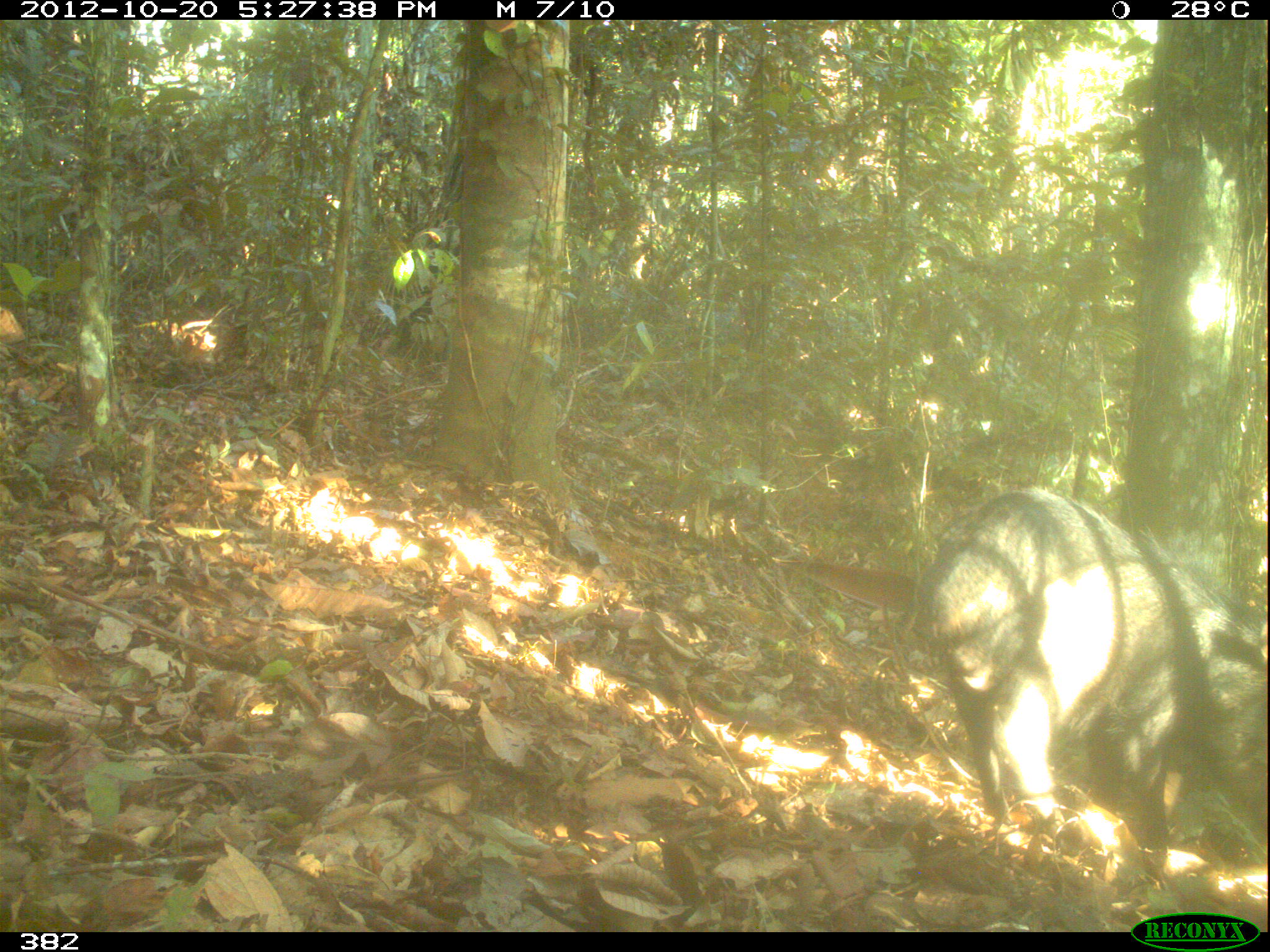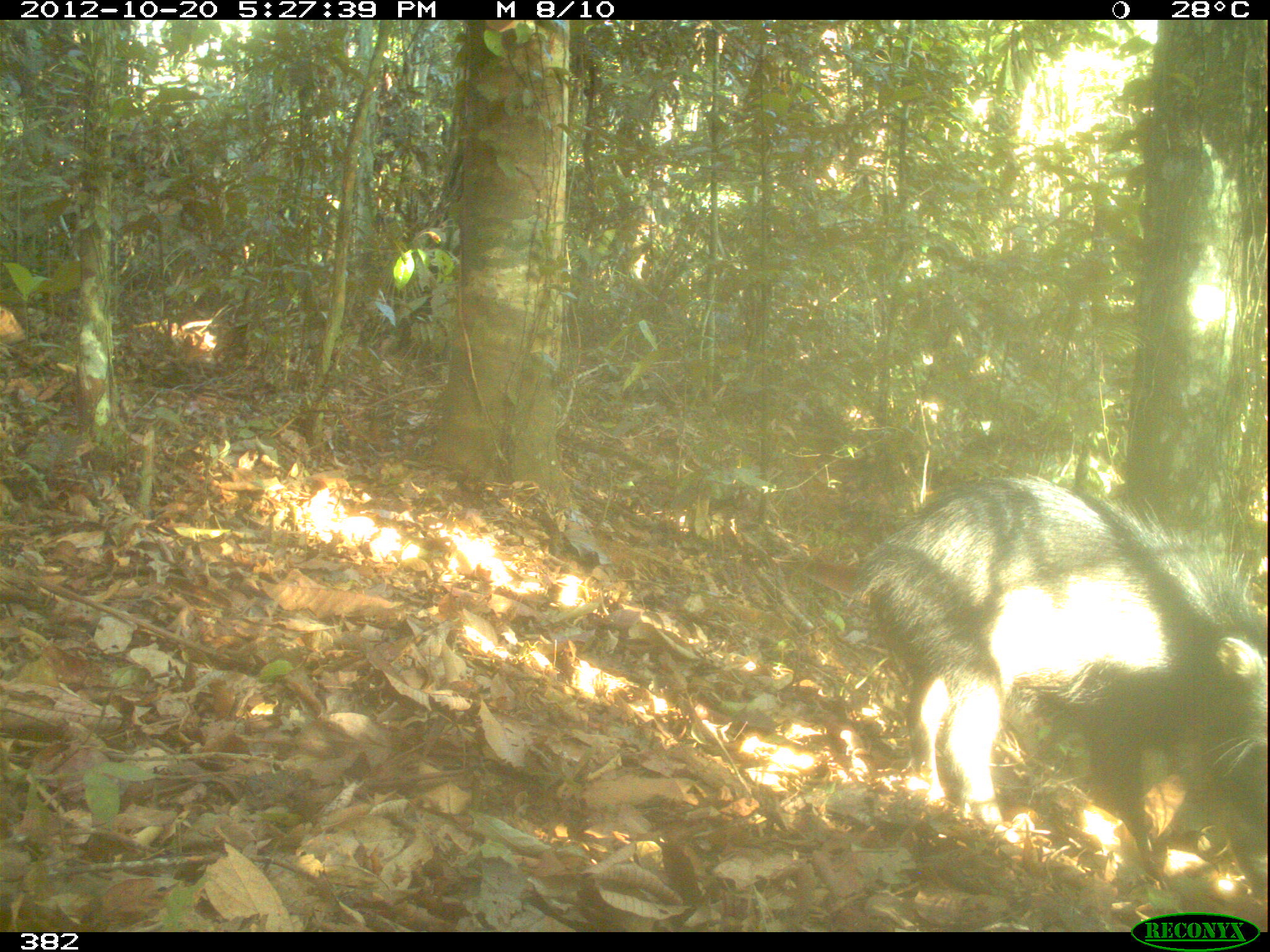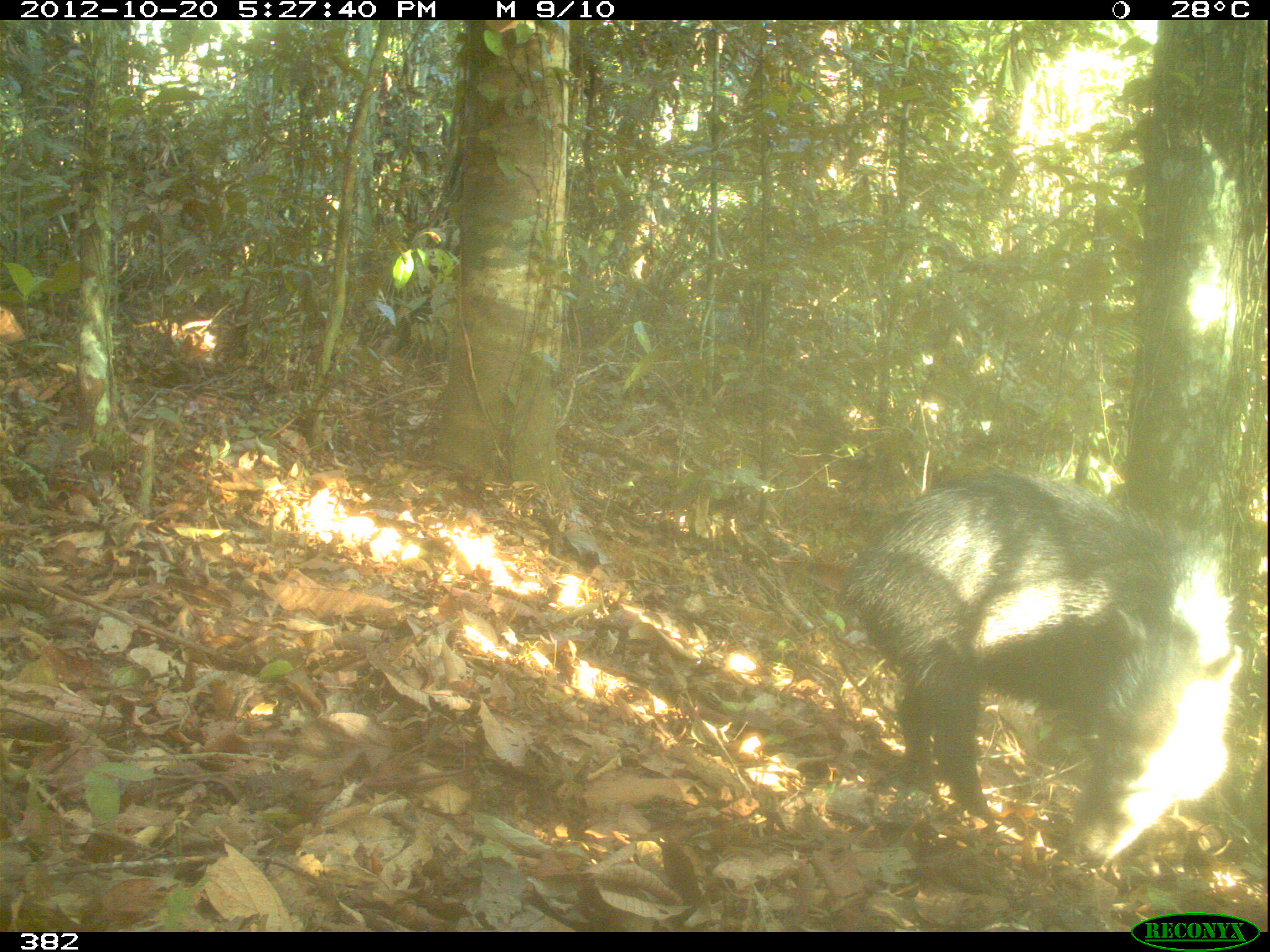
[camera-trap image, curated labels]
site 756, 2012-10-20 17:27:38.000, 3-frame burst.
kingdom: Animalia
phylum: Chordata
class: Mammalia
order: Artiodactyla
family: Tayassuidae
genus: Tayassu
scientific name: Tayassu pecari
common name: white-lipped peccary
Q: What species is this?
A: Tayassu pecari (white-lipped peccary).